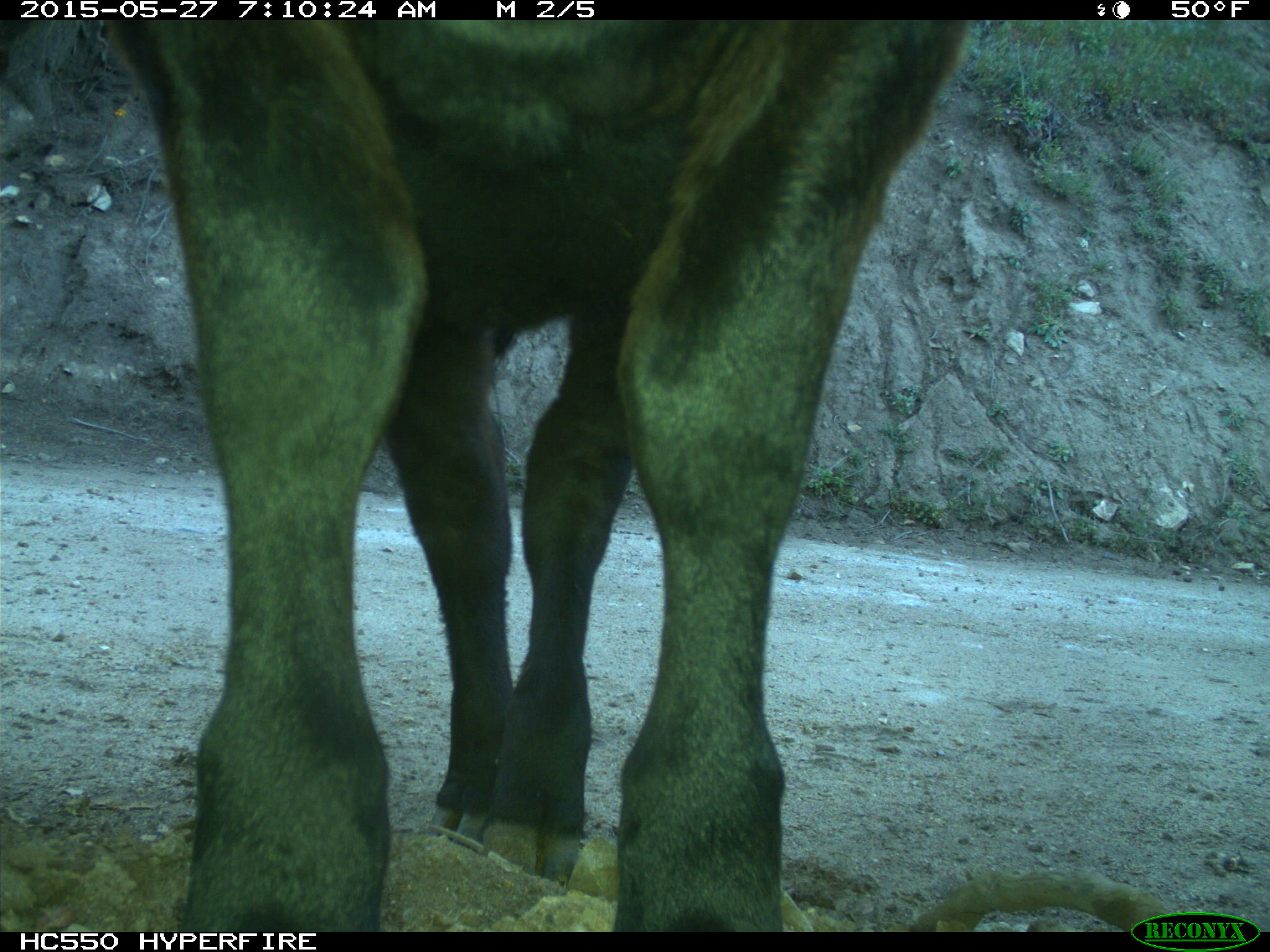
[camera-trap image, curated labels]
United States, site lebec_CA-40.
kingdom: Animalia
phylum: Chordata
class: Mammalia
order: Artiodactyla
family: Bovidae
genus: Bos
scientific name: Bos taurus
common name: domestic cow